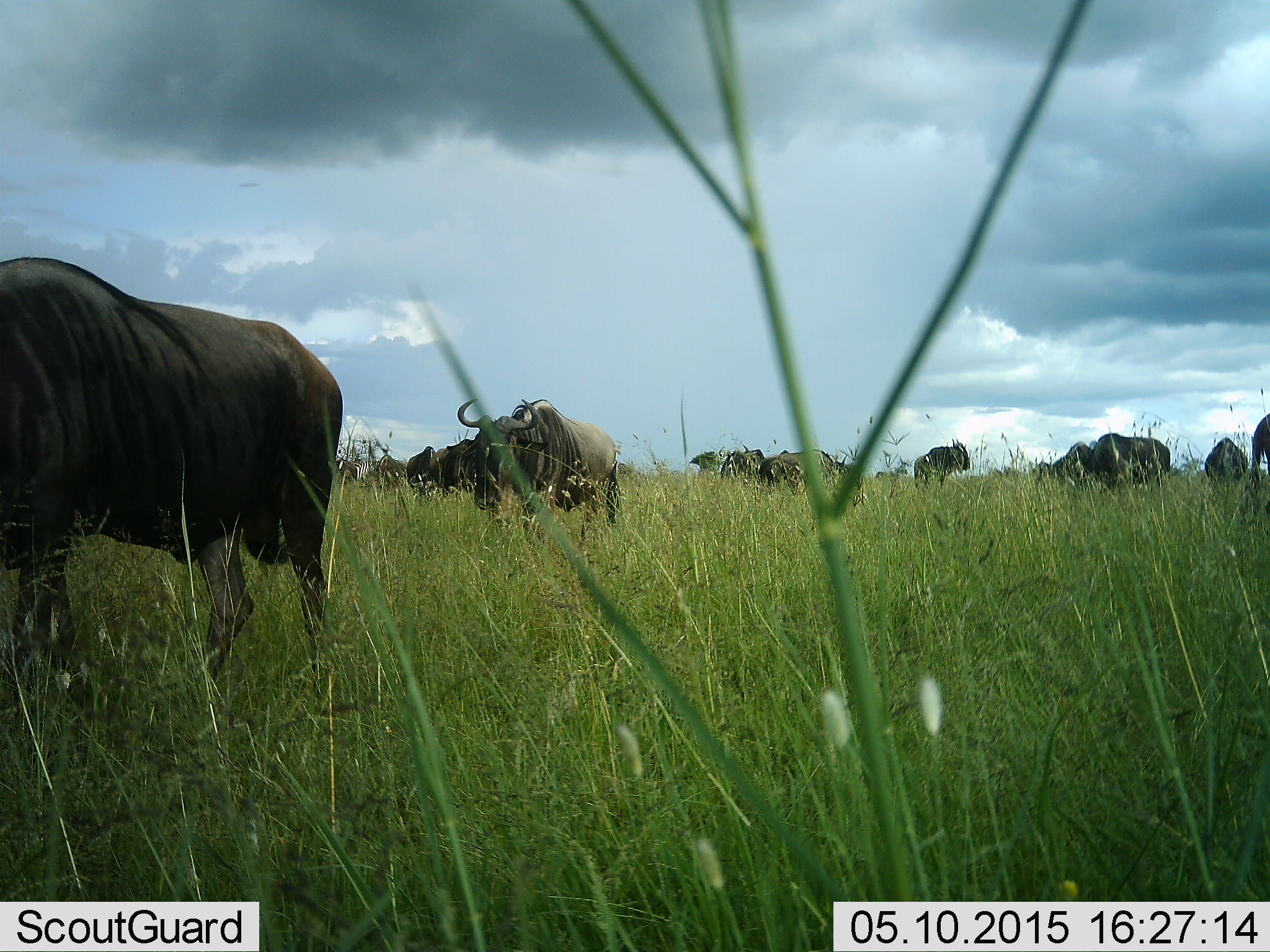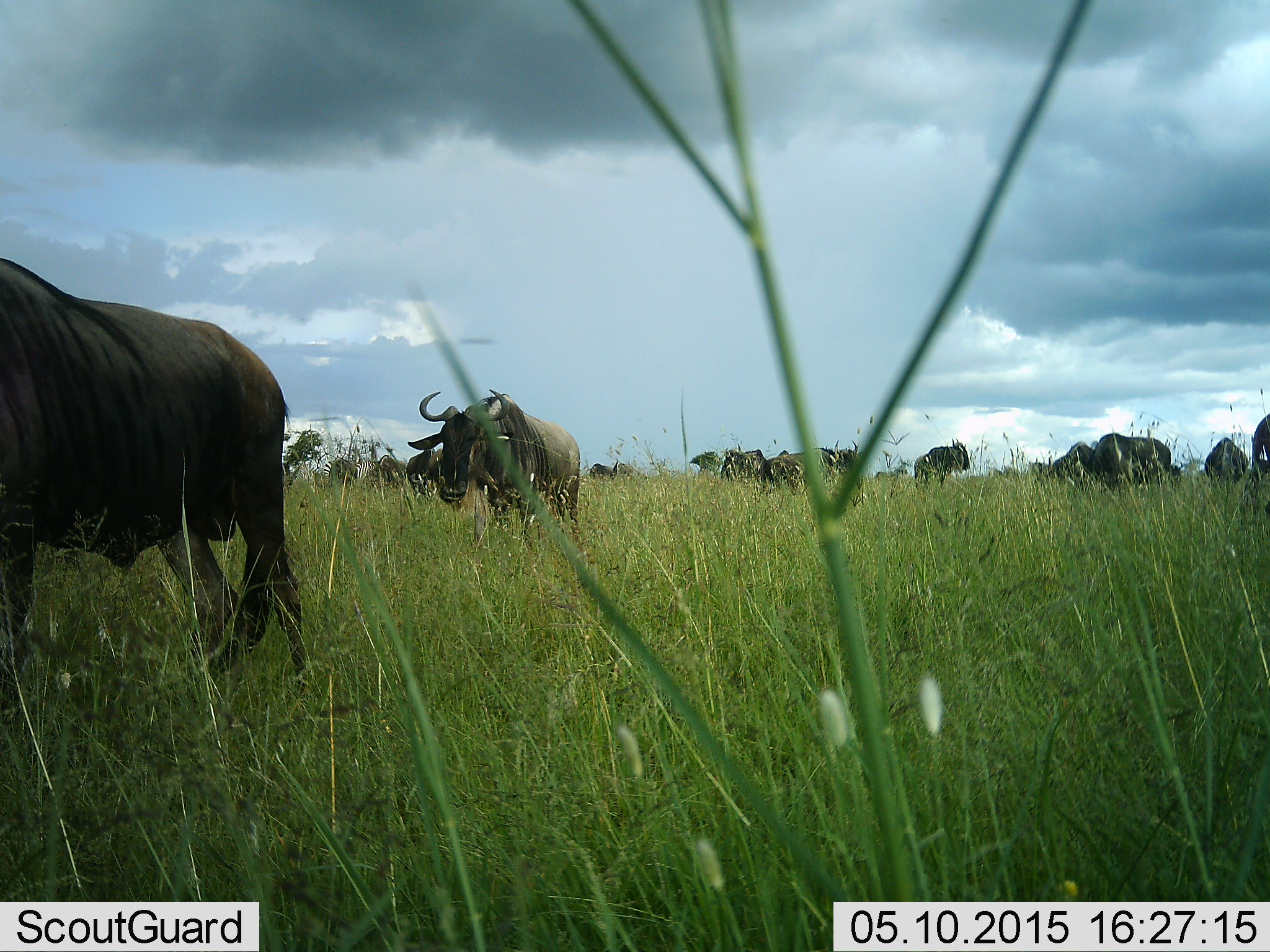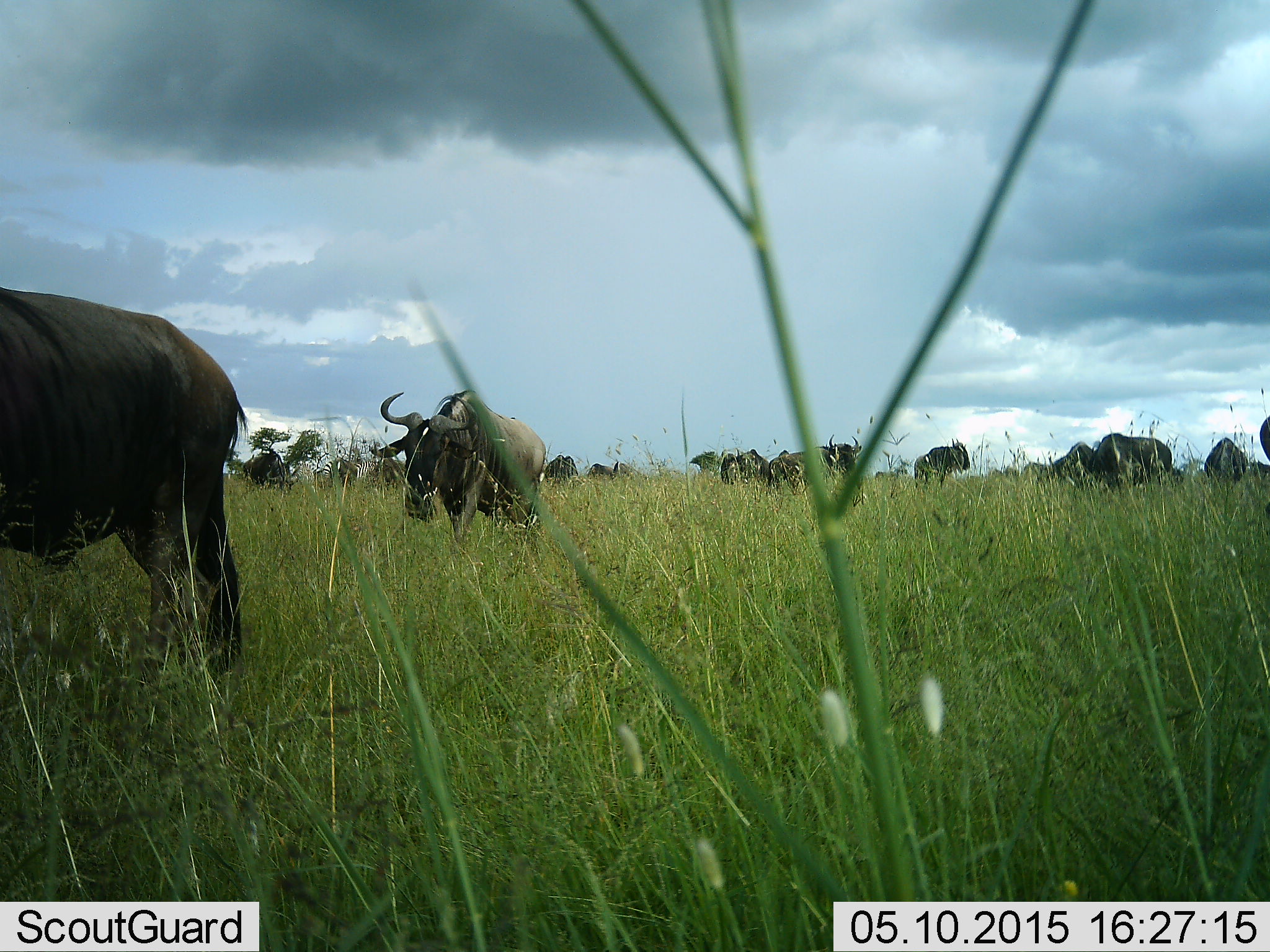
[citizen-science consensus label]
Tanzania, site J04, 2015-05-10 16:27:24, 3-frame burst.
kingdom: Animalia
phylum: Chordata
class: Mammalia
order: Artiodactyla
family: Bovidae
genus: Connochaetes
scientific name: Connochaetes taurinus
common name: blue wildebeest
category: wildebeest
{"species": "wildebeest (blue wildebeest) (Connochaetes taurinus)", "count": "11-50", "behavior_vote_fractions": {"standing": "80%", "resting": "10%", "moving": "100%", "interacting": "10%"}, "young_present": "0%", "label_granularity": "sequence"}